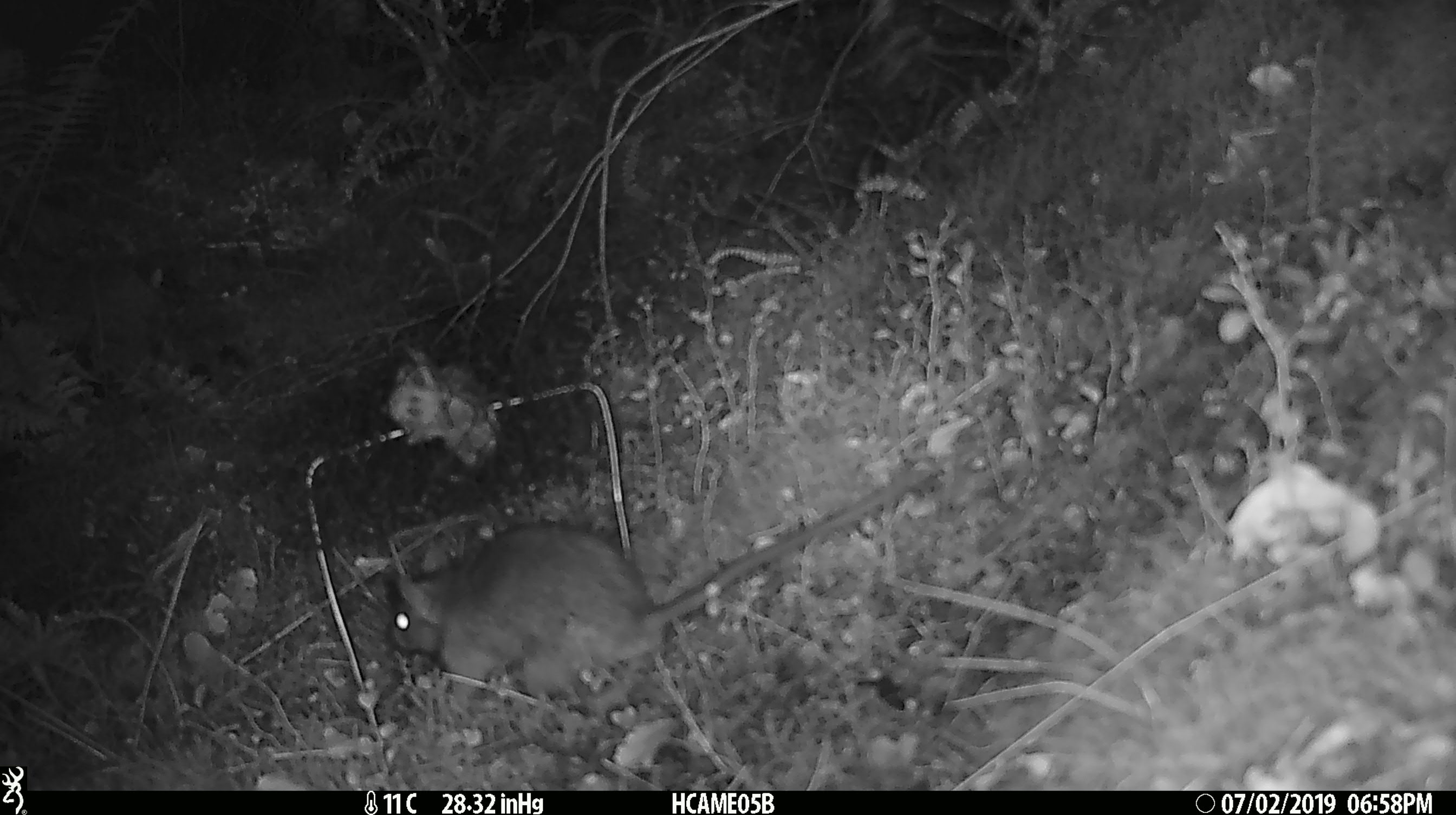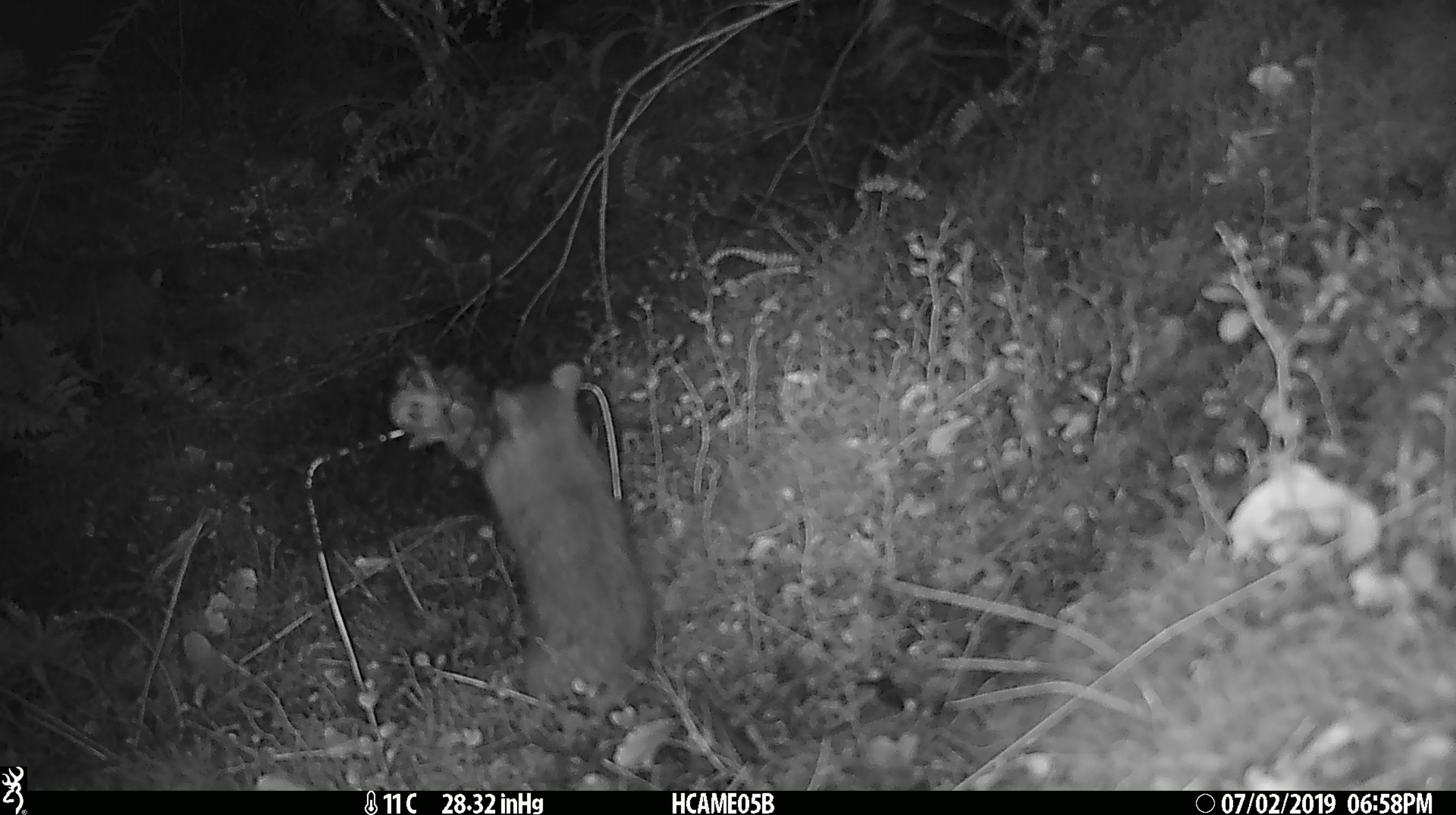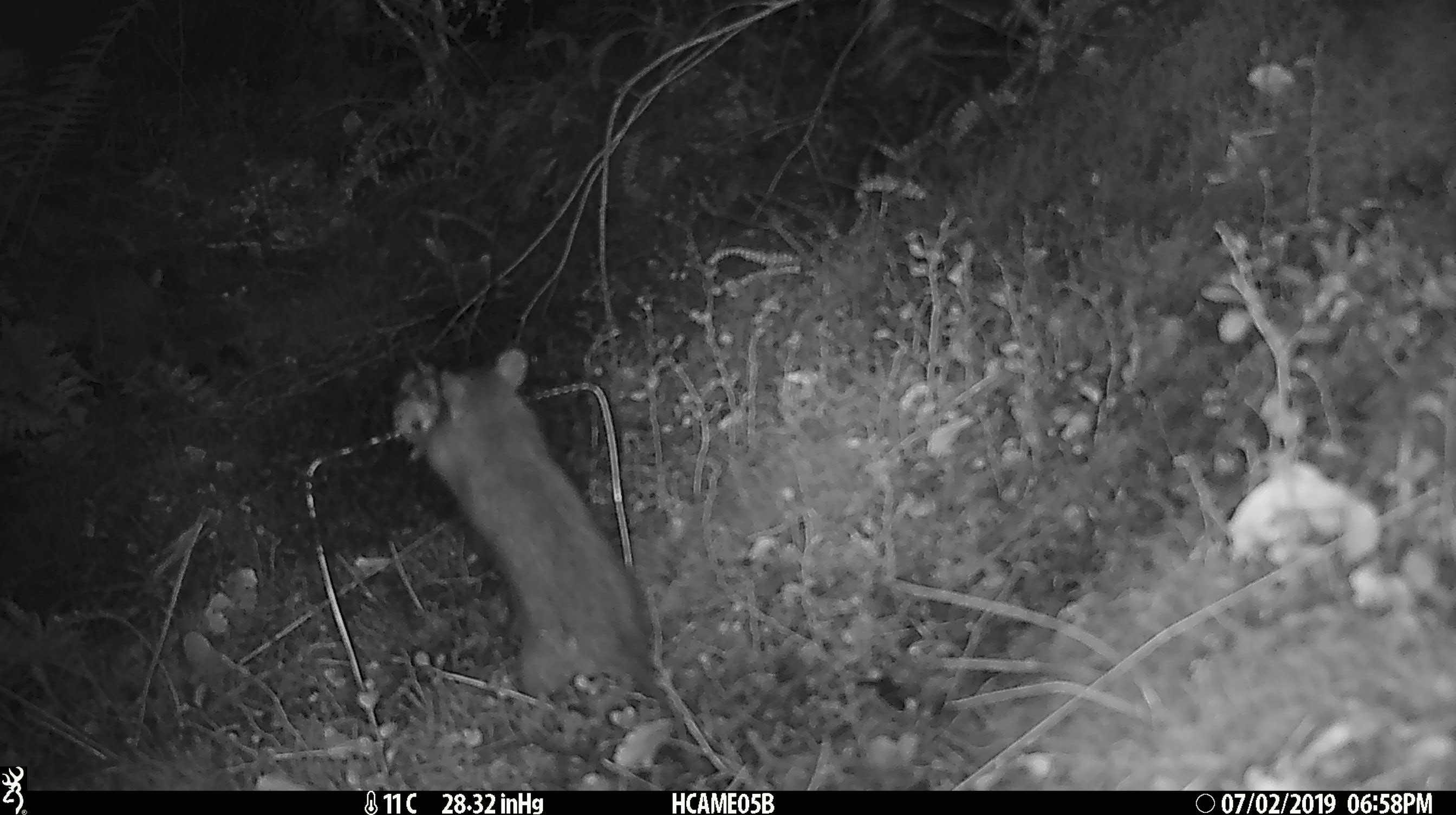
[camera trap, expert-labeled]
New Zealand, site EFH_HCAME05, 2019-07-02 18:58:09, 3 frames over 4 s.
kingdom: Animalia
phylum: Chordata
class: Mammalia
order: Rodentia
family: Muridae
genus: Rattus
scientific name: Rattus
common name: rat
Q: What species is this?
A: Rat (Rattus).